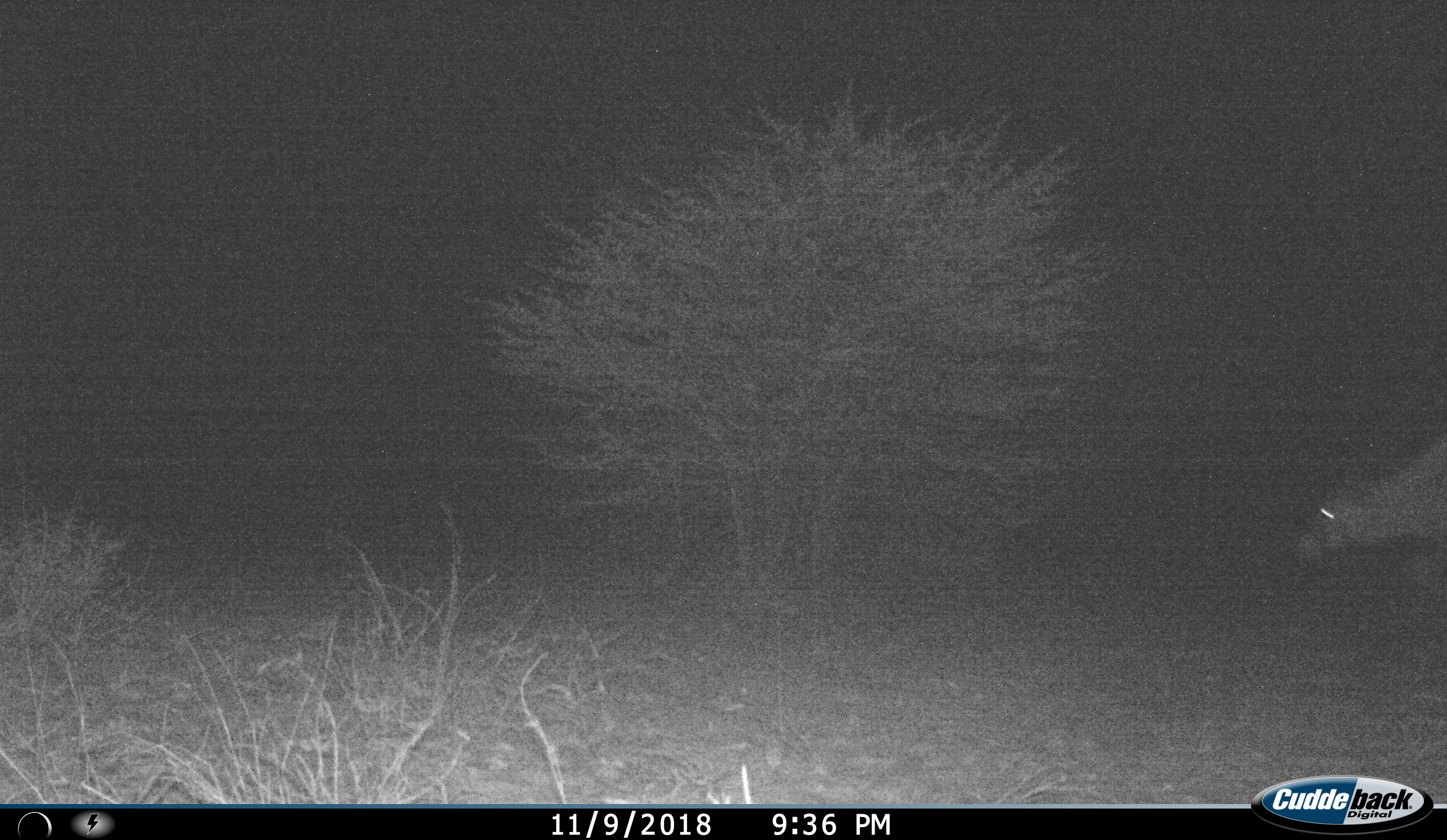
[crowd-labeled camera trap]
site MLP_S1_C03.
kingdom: Animalia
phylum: Chordata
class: Mammalia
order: Artiodactyla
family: Bovidae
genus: Oryx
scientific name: Oryx gazella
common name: gemsbok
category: oryx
Oryx (gemsbok) (Oryx gazella), count 1. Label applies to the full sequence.